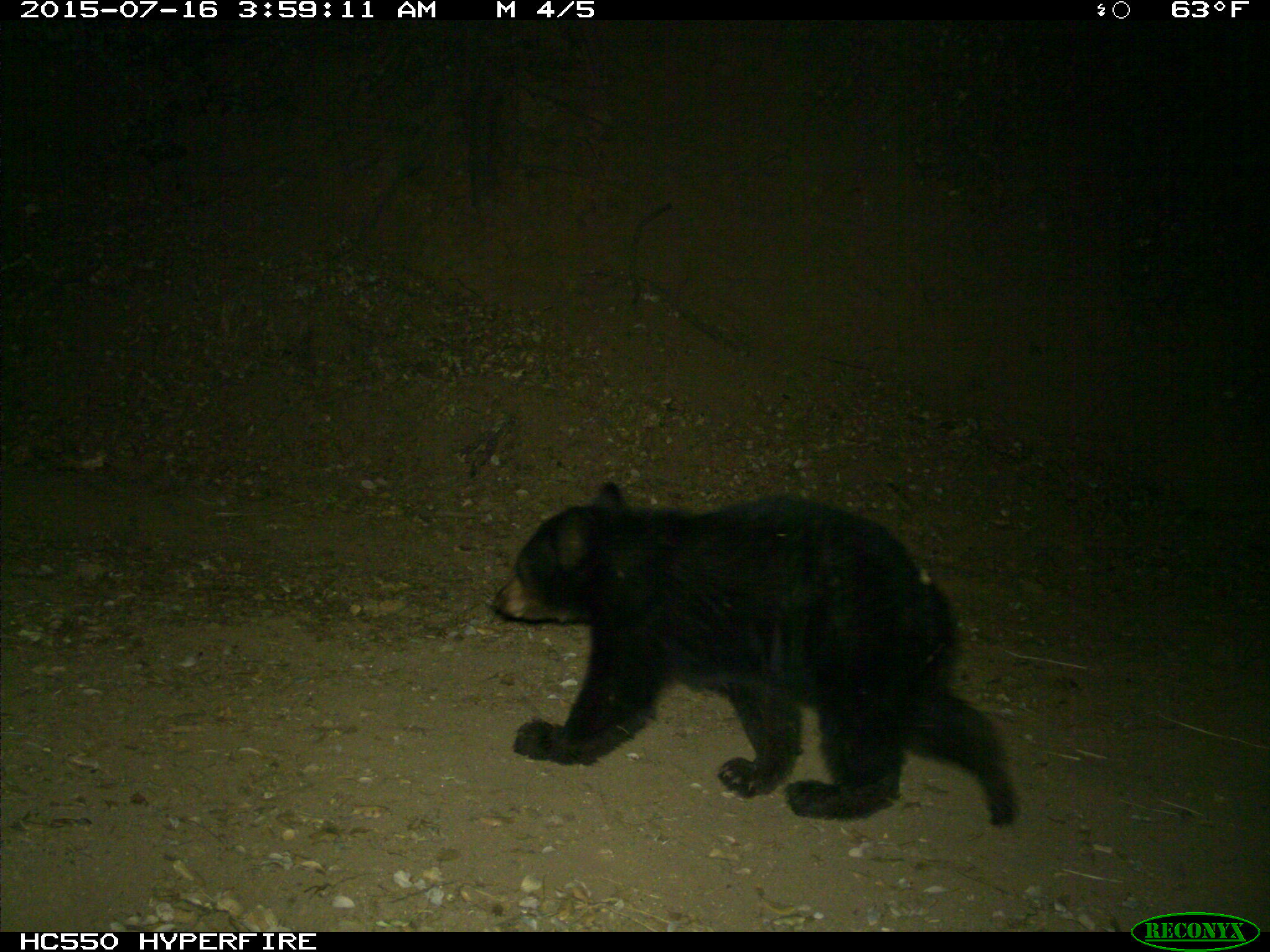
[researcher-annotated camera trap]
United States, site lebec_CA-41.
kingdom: Animalia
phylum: Chordata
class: Mammalia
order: Carnivora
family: Ursidae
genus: Ursus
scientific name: Ursus americanus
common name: american black bear